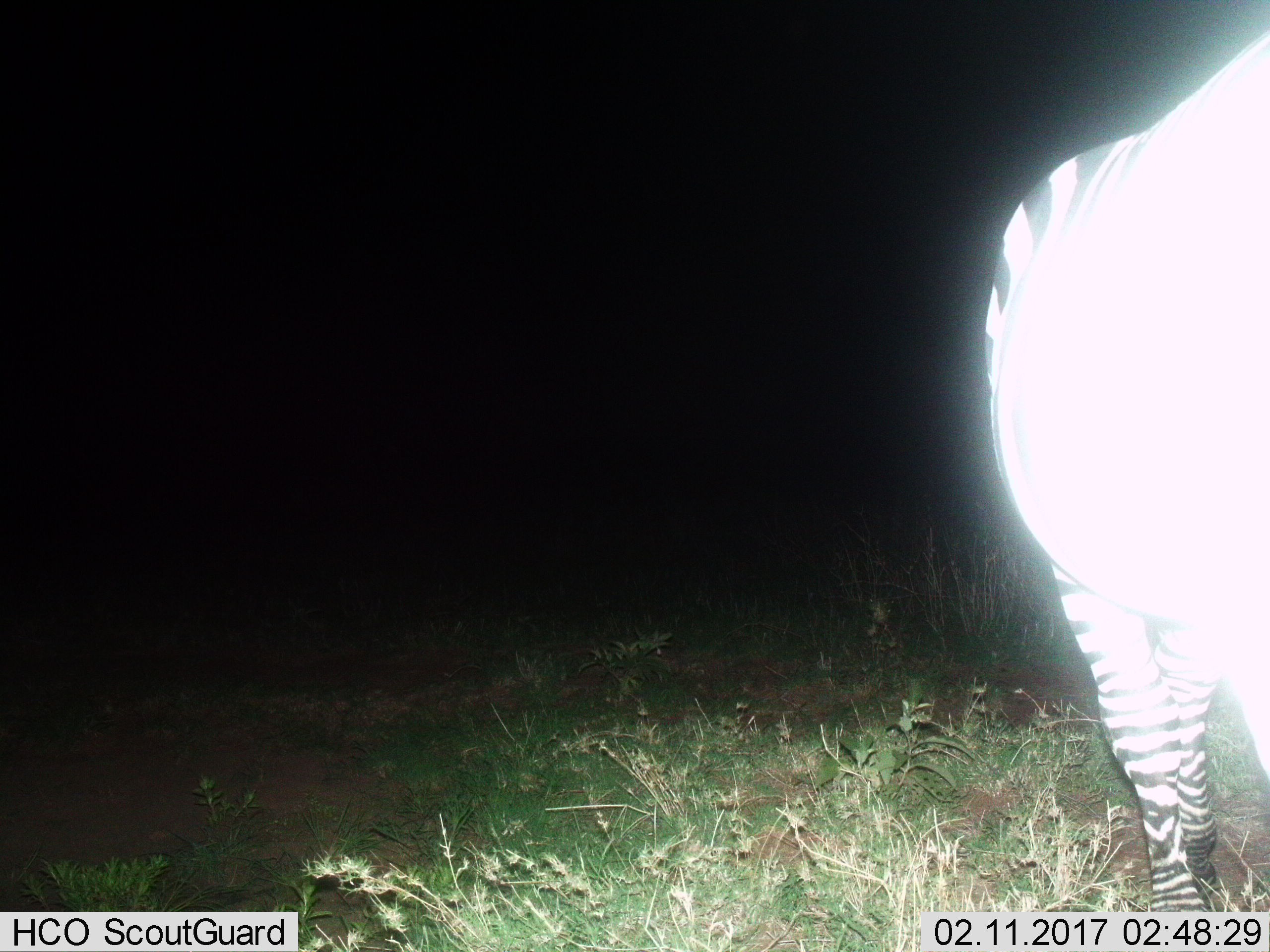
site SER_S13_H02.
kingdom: Animalia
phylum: Chordata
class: Mammalia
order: Perissodactyla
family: Equidae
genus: Equus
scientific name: Equus quagga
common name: plains zebra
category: zebraplains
Zebraplains (plains zebra) (Equus quagga), count 1. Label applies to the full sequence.